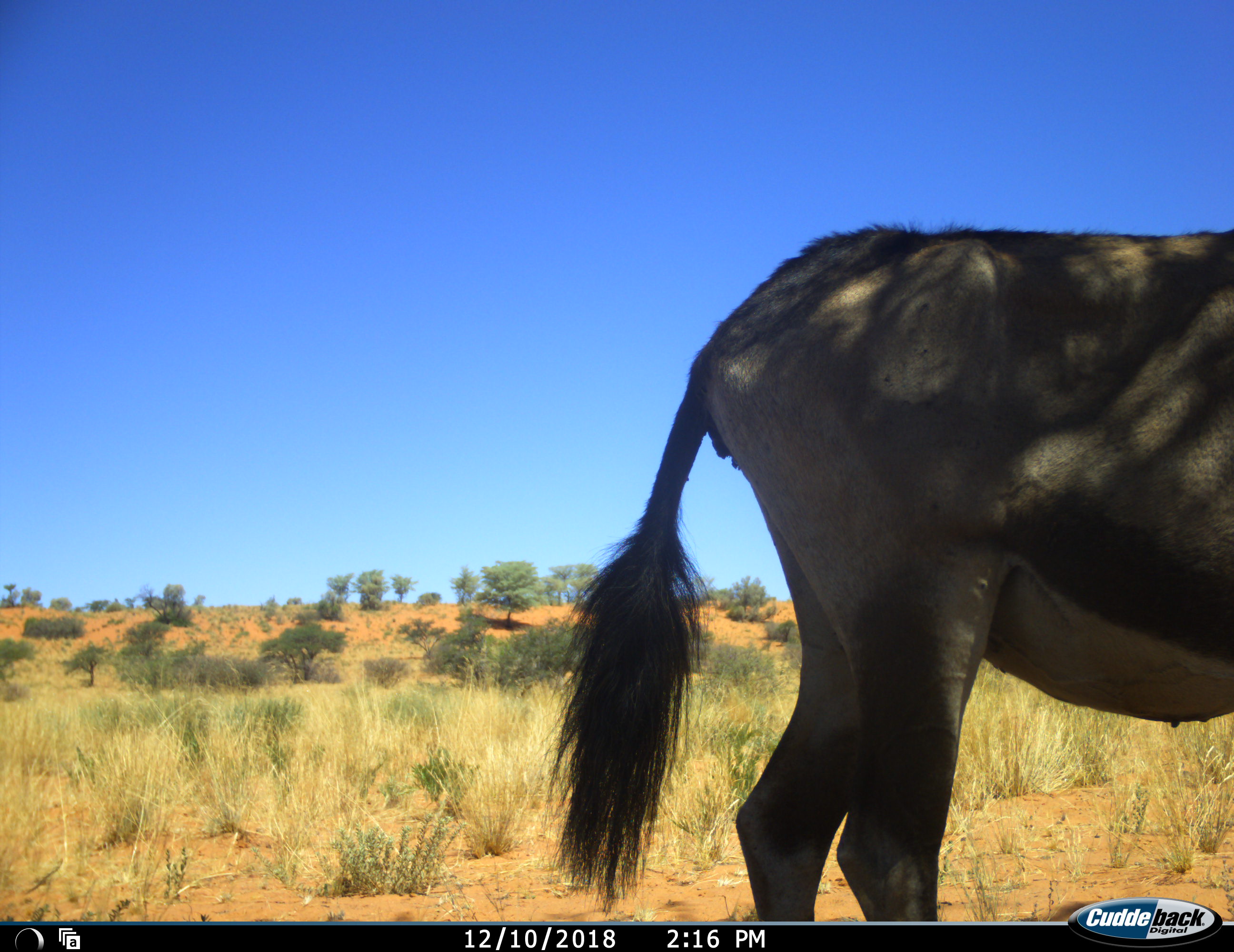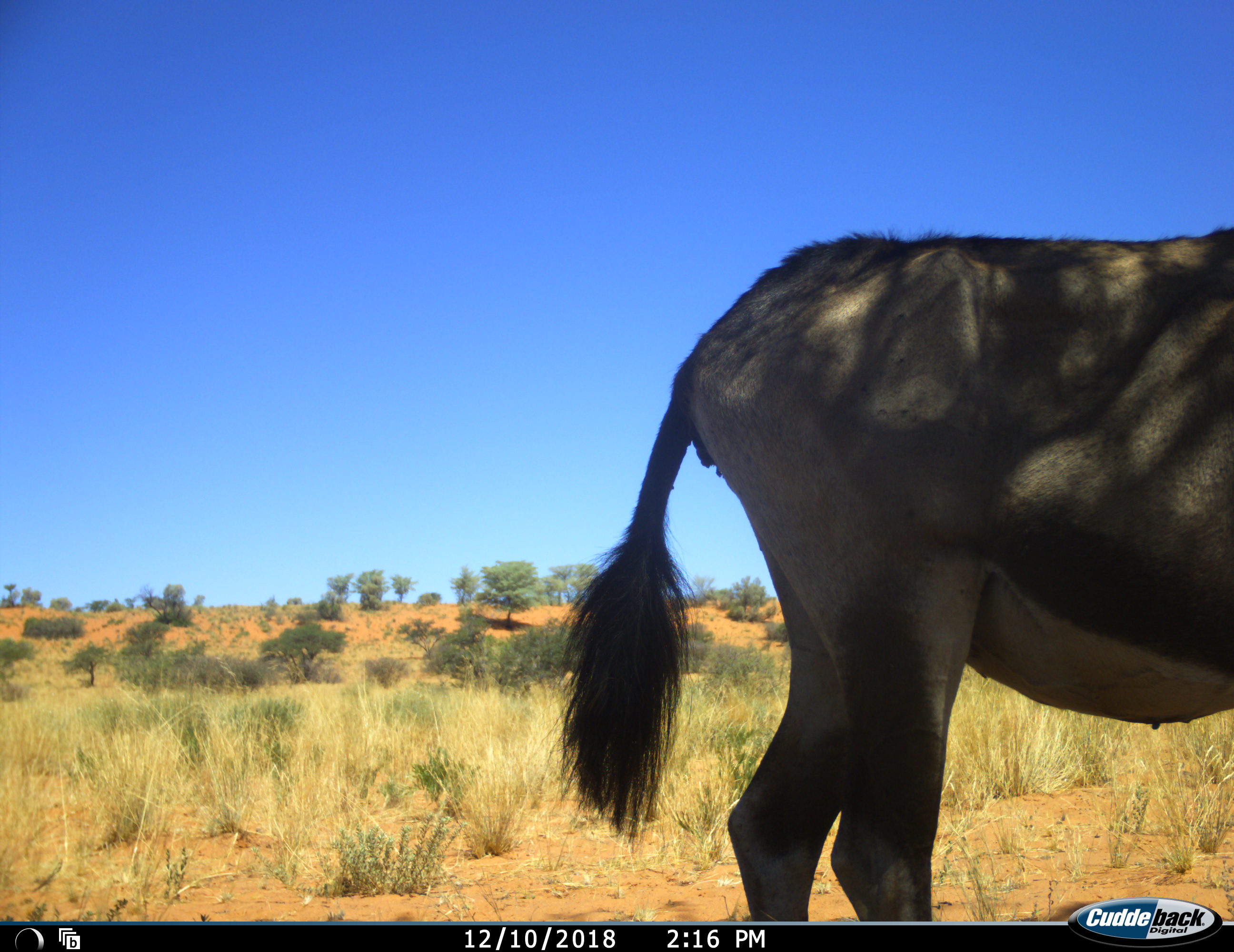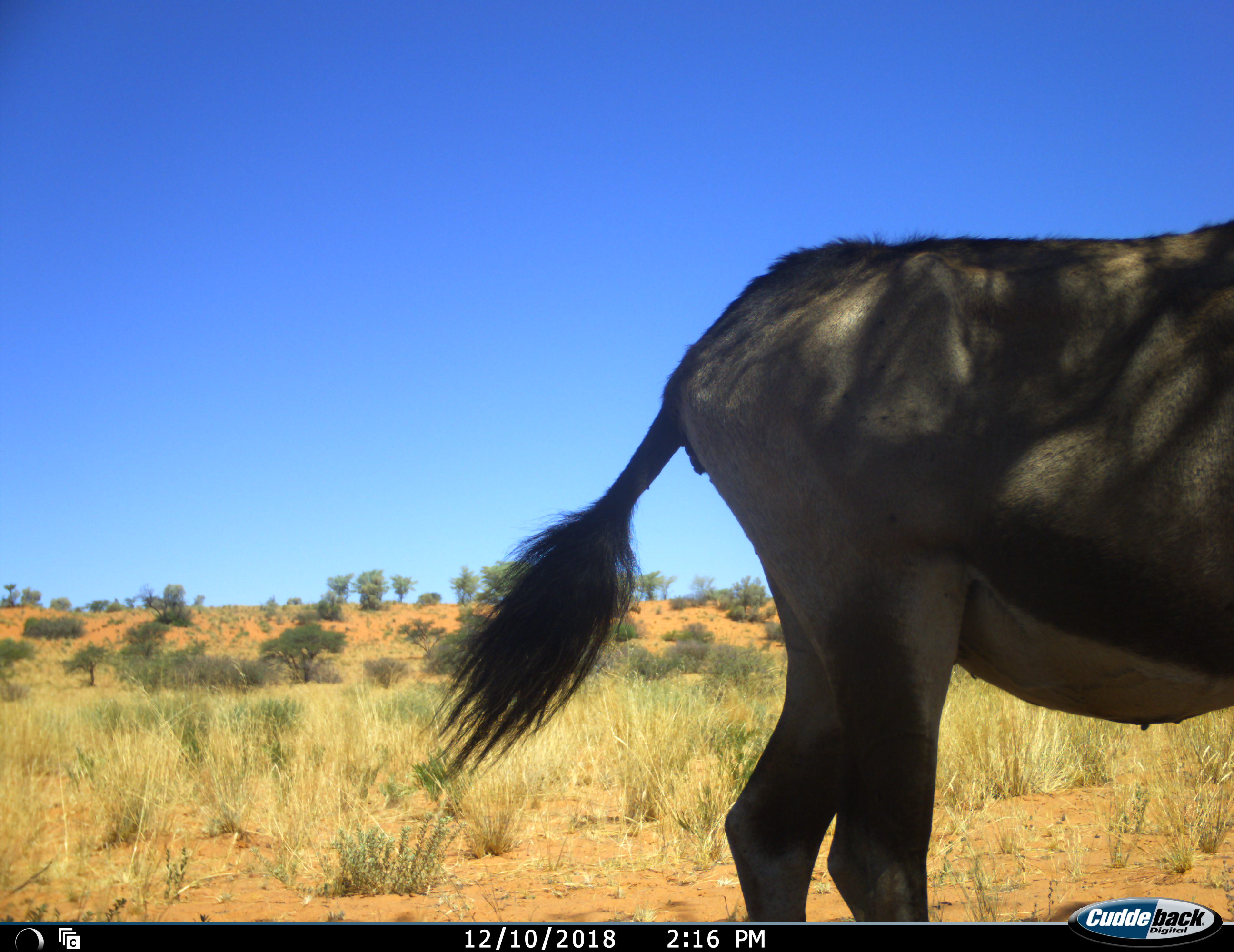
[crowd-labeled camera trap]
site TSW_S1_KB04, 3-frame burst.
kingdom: Animalia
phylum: Chordata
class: Mammalia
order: Artiodactyla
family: Bovidae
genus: Oryx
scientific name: Oryx gazella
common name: gemsbok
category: oryx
Oryx (gemsbok) (Oryx gazella), count 1. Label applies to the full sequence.